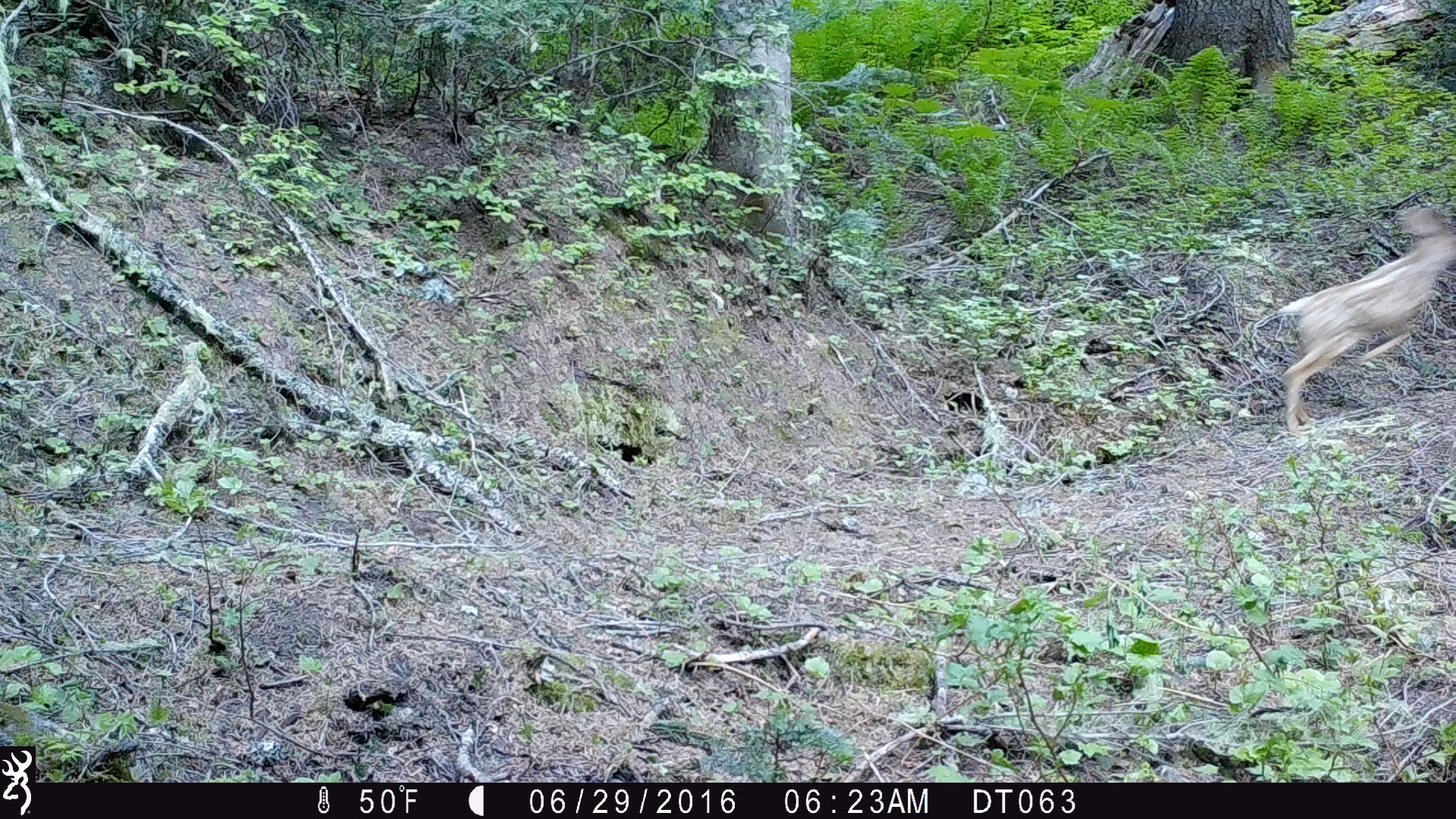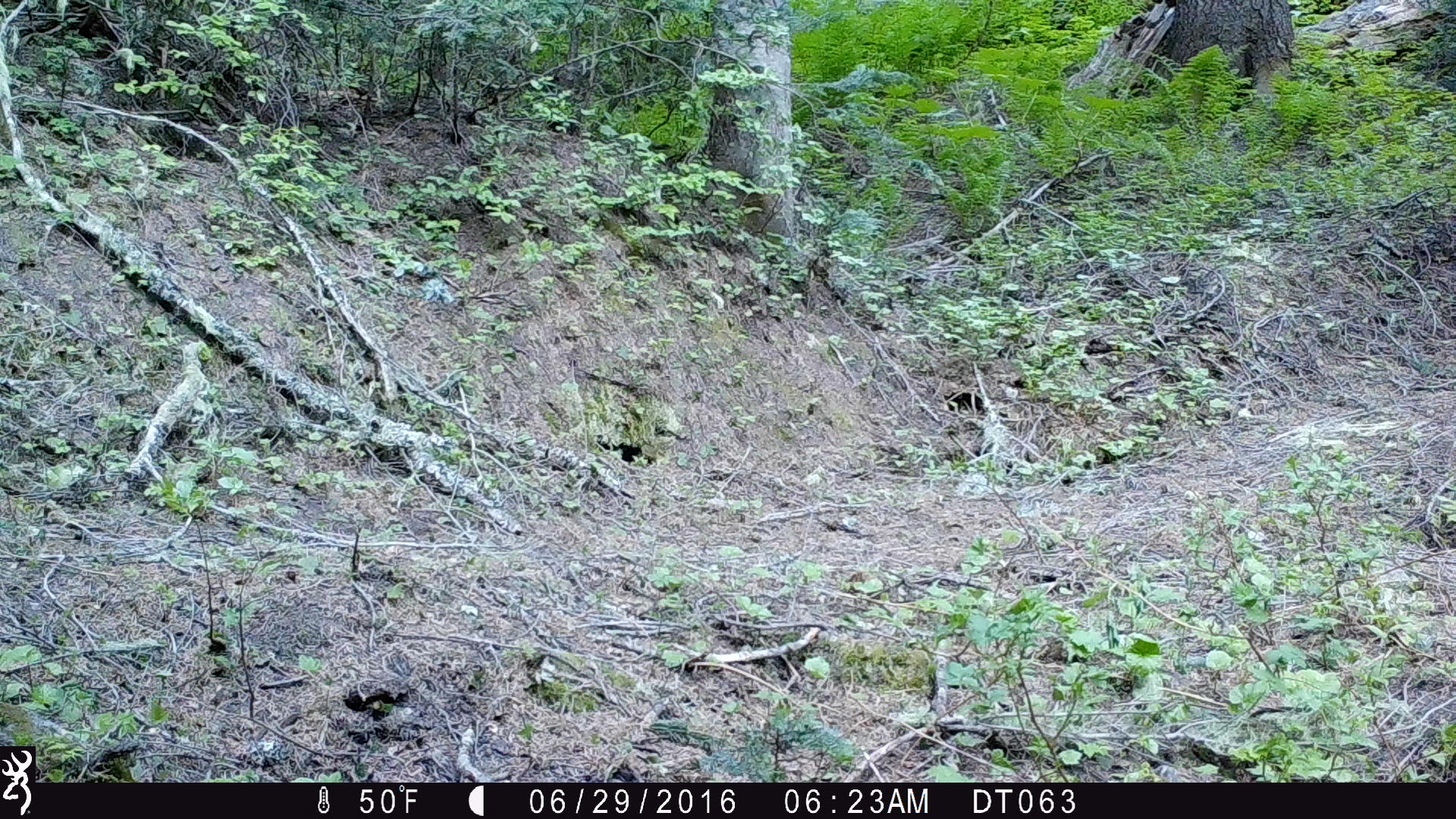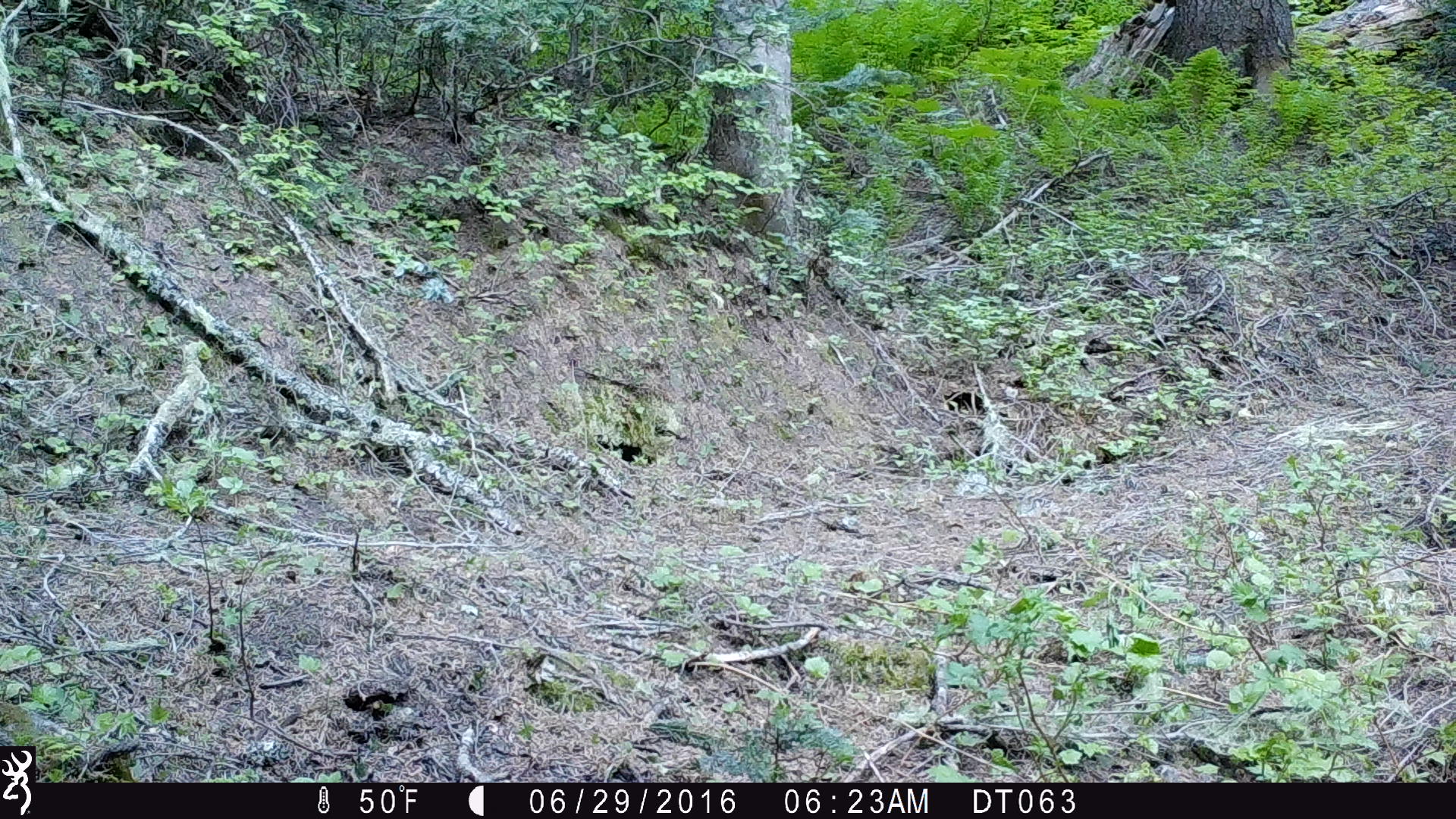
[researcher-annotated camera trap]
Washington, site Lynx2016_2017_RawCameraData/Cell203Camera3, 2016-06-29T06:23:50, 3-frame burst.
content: unidentified animal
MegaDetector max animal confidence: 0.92